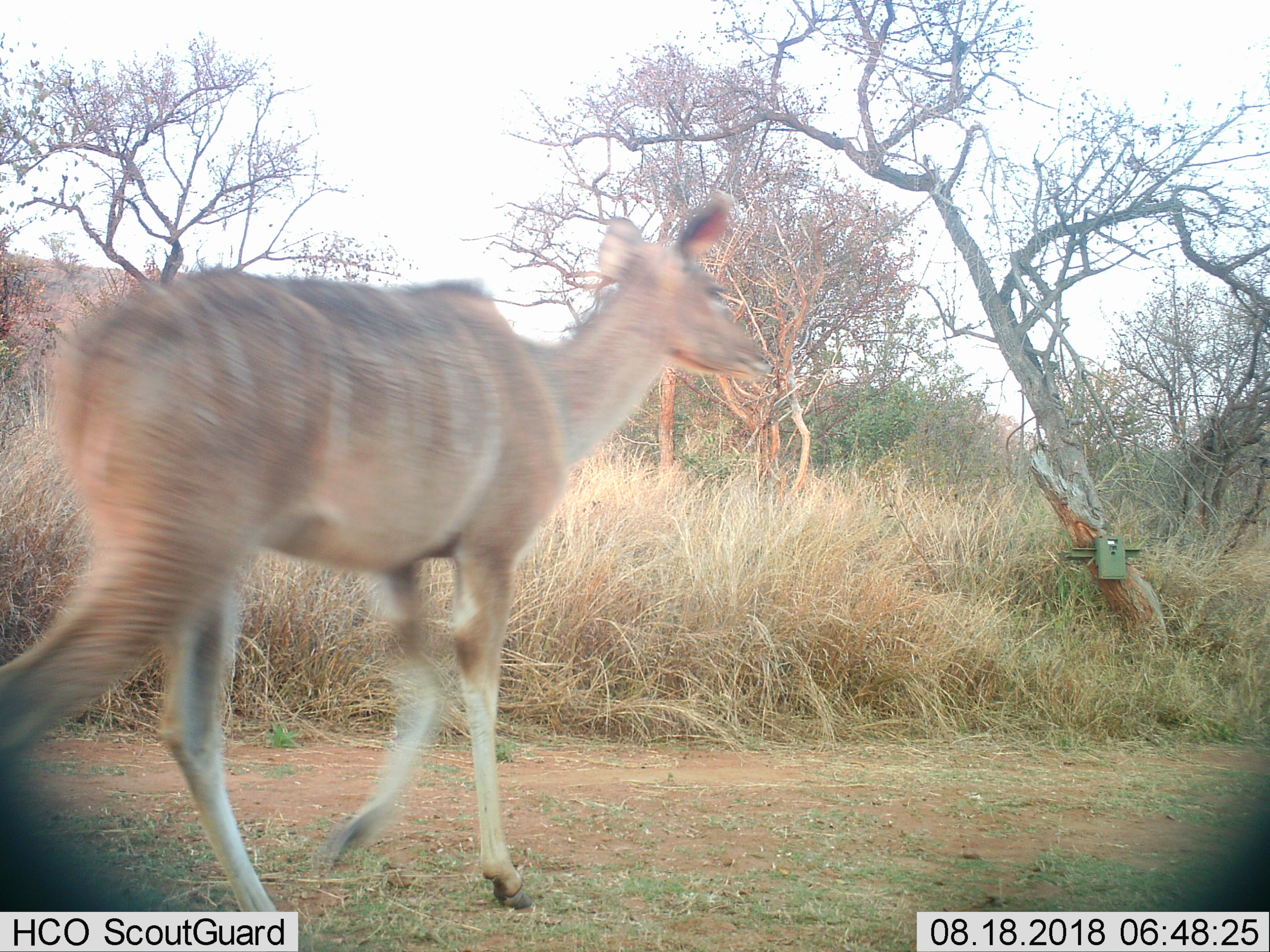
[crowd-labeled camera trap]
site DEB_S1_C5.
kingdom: Animalia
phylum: Chordata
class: Mammalia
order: Artiodactyla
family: Bovidae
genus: Tragelaphus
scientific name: Tragelaphus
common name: kudu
Kudu (Tragelaphus), count 1. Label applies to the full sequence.